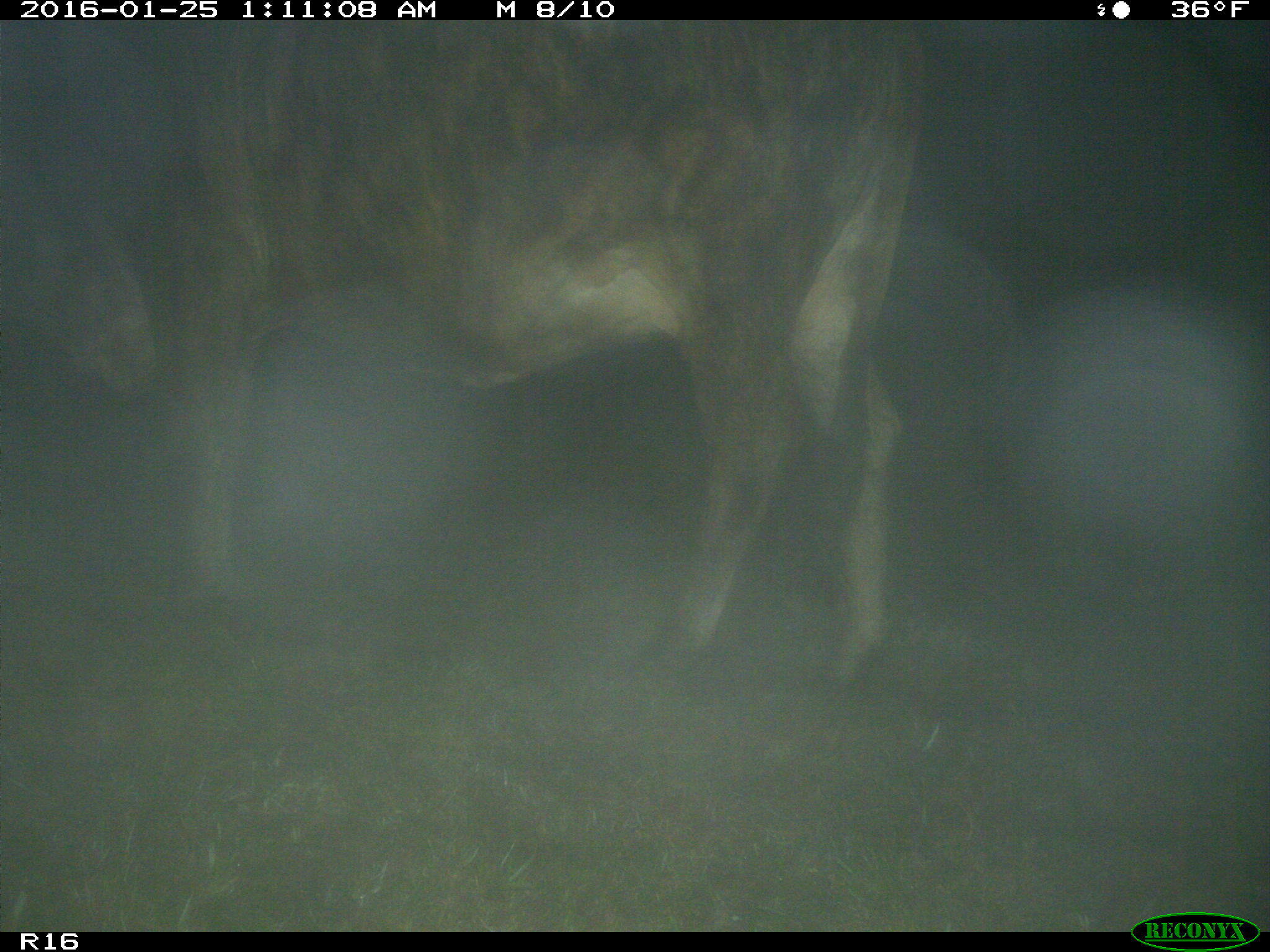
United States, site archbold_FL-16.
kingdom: Animalia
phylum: Chordata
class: Mammalia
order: Artiodactyla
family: Bovidae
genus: Bos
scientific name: Bos taurus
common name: domestic cow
Bos taurus (domestic cow).